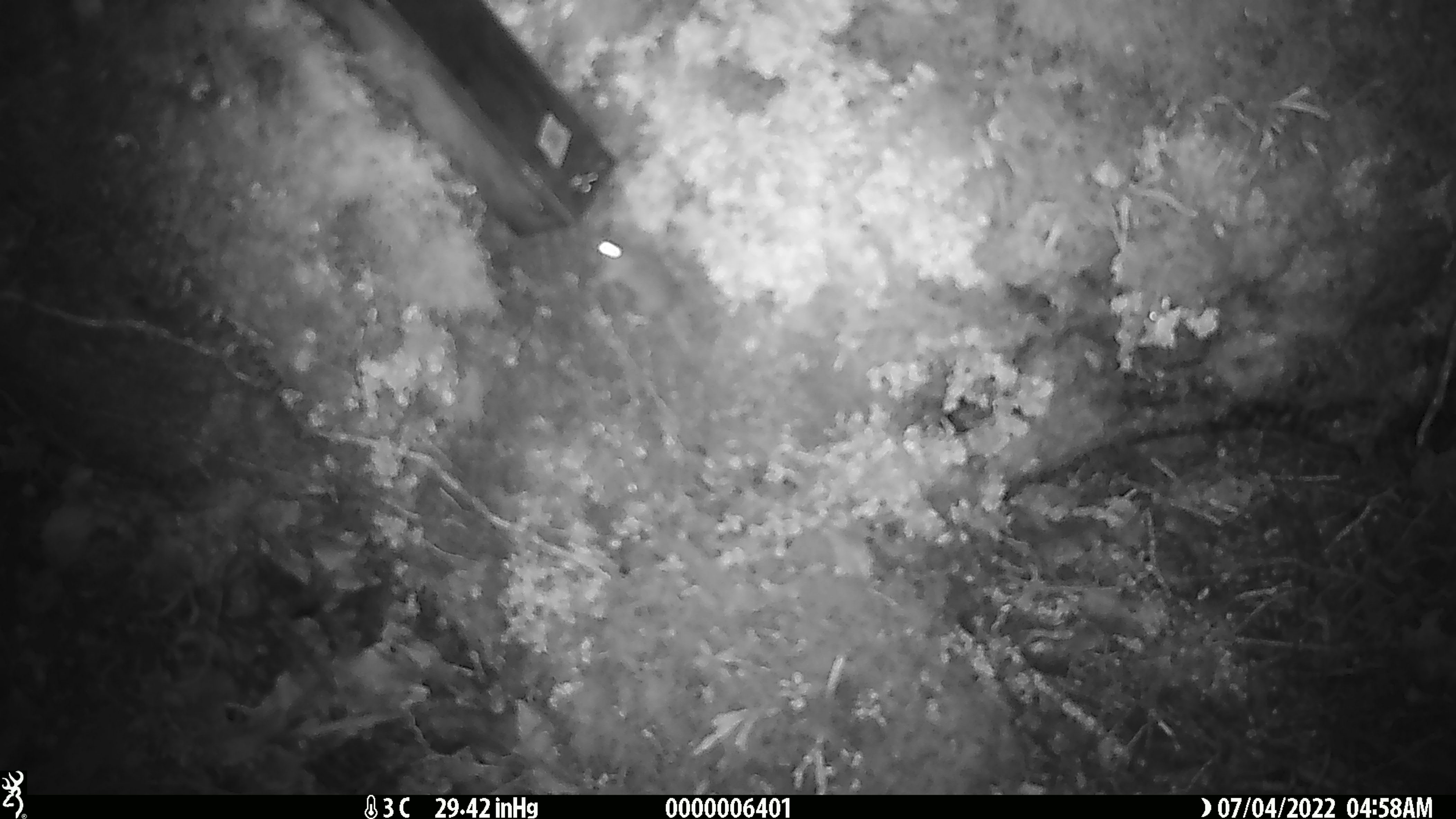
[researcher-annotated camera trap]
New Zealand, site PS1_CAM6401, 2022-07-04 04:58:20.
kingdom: Animalia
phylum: Chordata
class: Mammalia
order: Rodentia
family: Muridae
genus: Mus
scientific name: Mus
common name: mouse